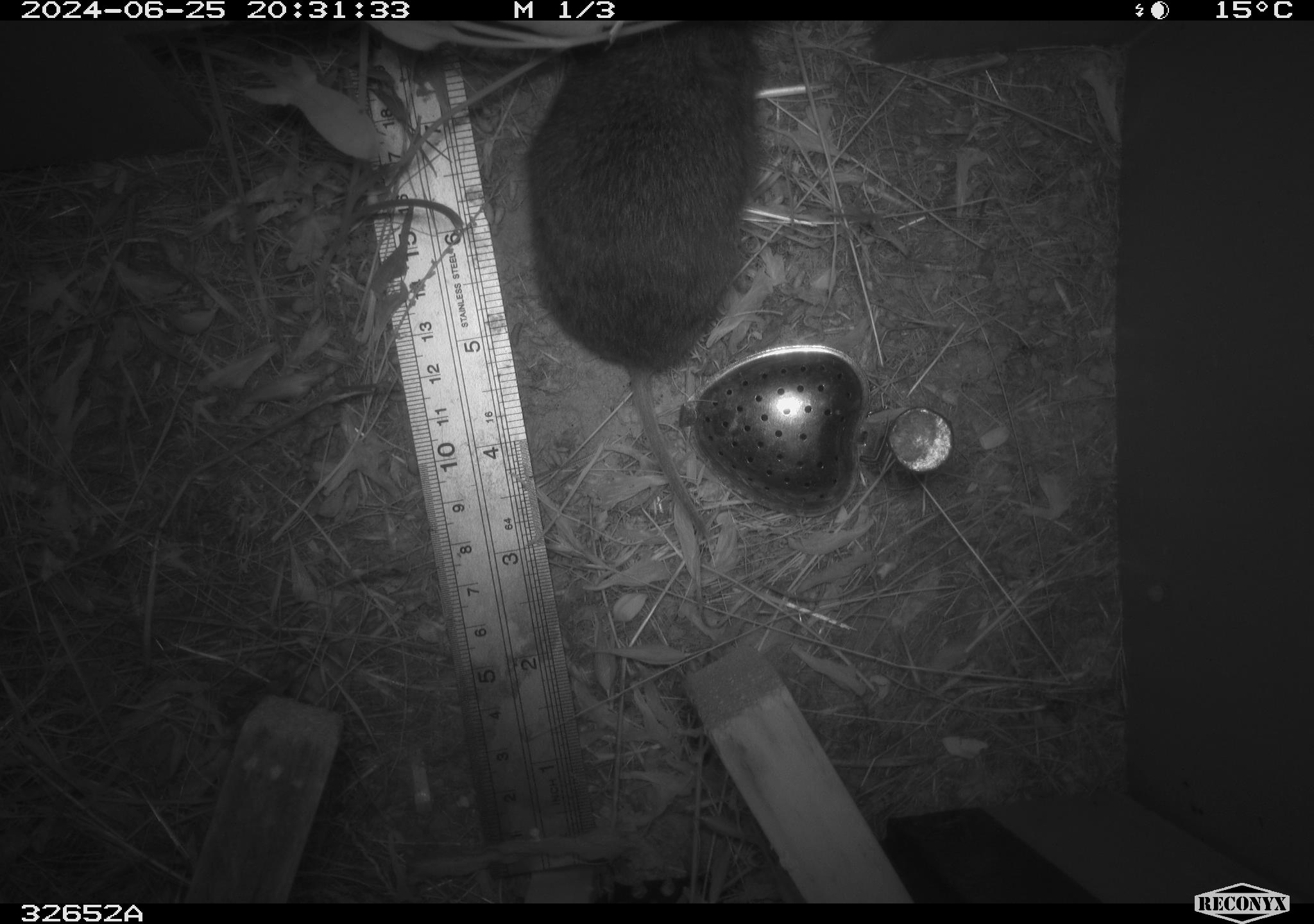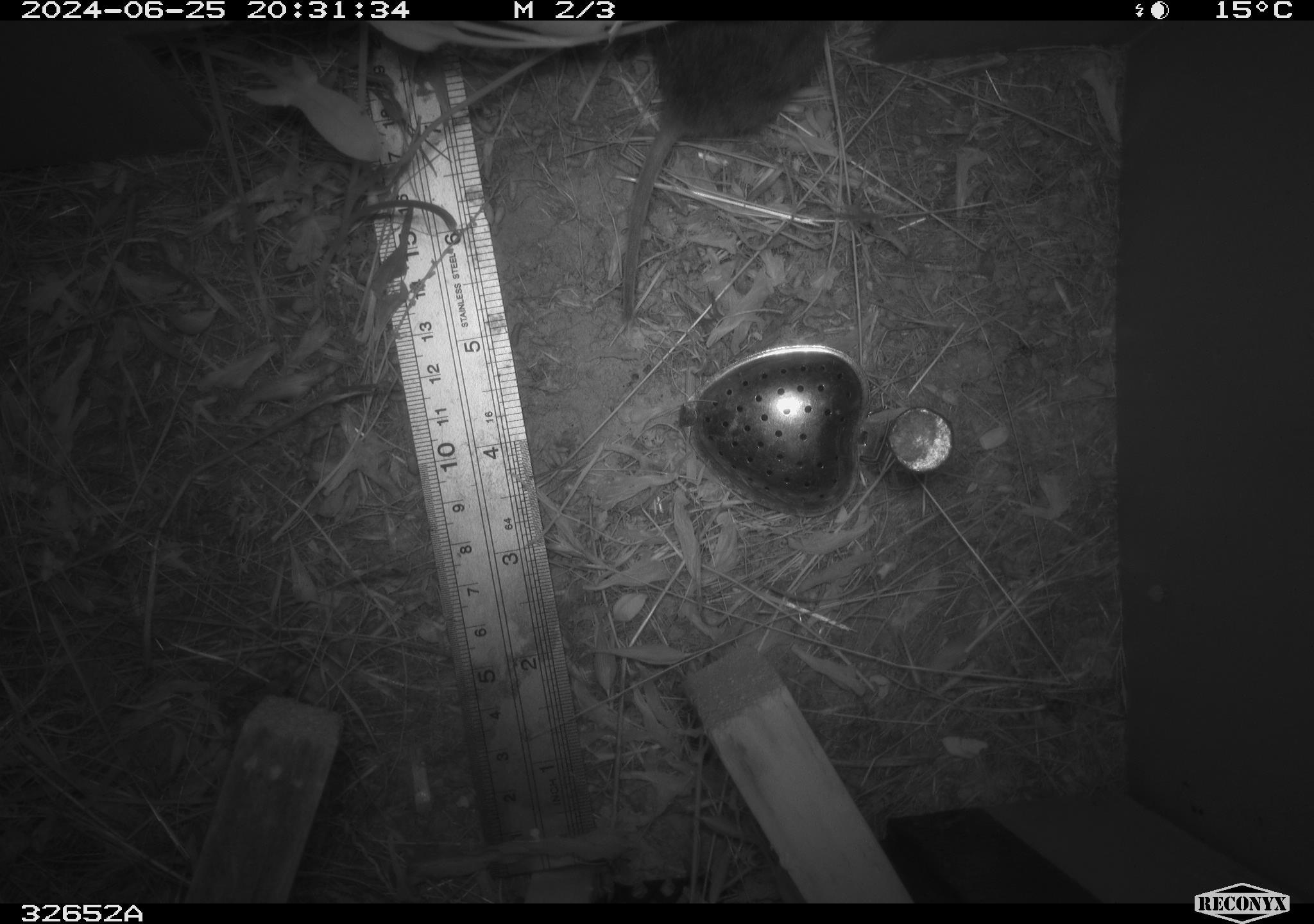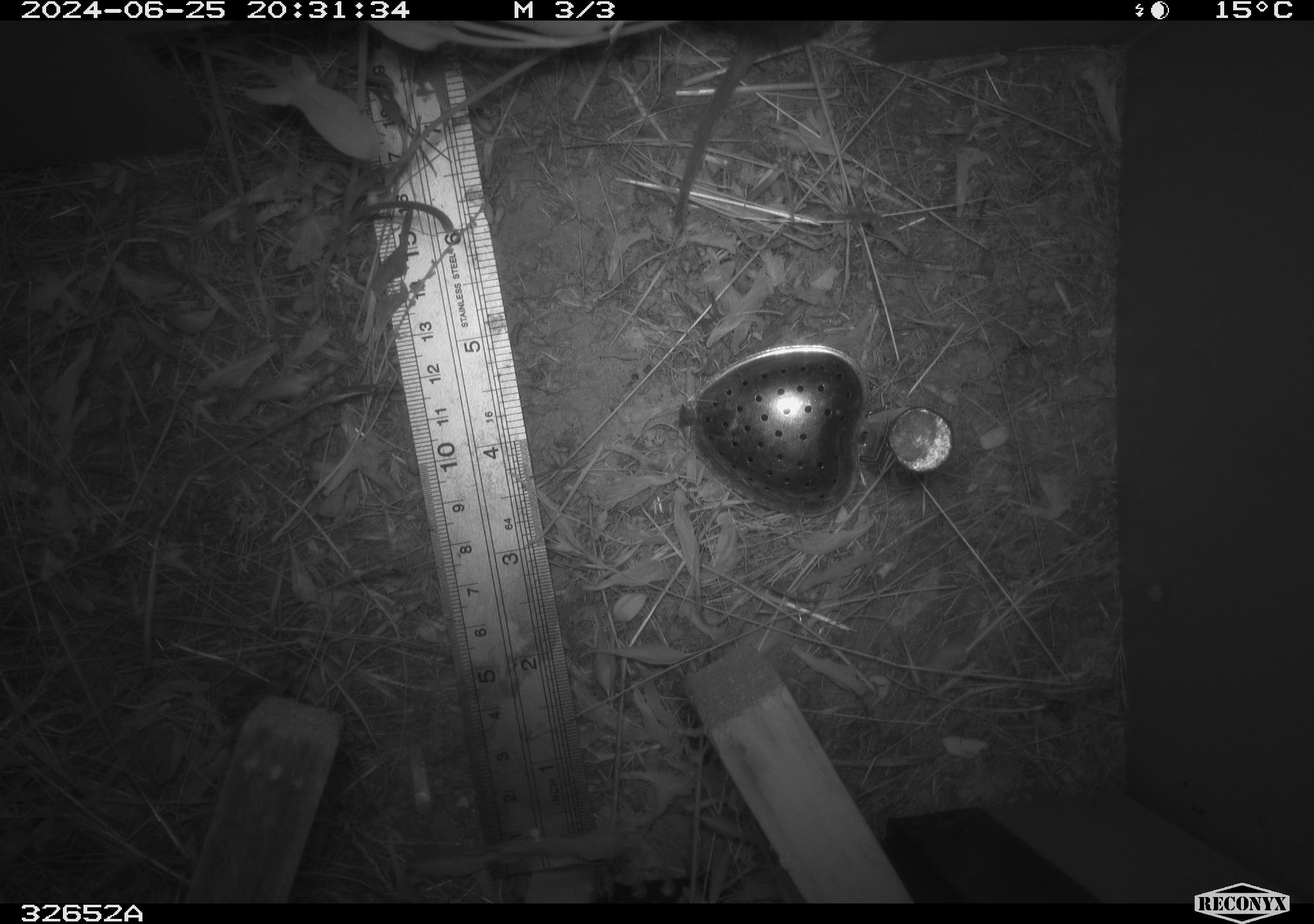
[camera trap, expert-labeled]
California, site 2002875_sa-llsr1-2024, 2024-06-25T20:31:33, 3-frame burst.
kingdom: Animalia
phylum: Chordata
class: Mammalia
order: Rodentia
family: Cricetidae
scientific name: Arvicolinae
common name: voles, lemmings, and muskrats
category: arvicolinae subfamily